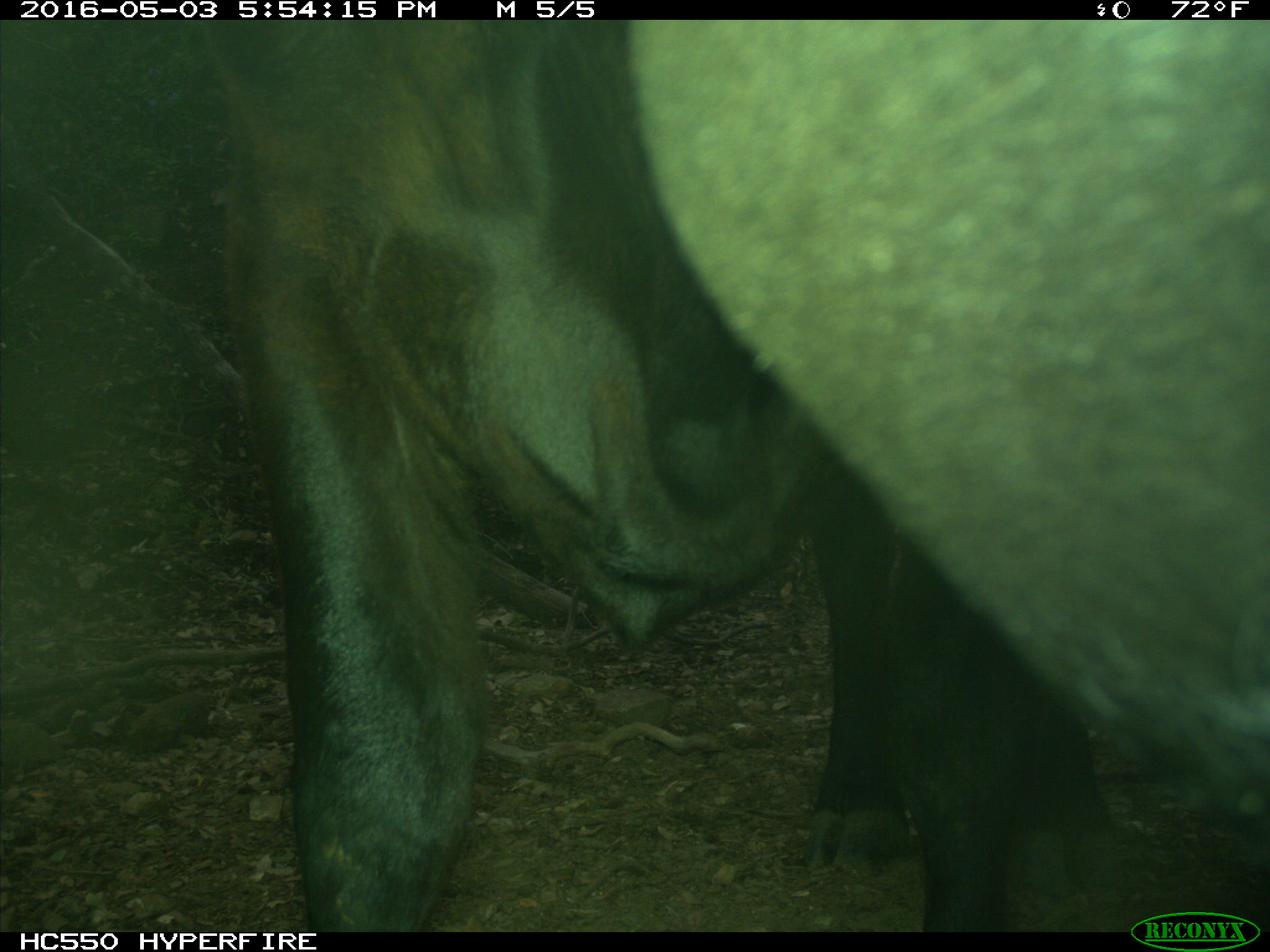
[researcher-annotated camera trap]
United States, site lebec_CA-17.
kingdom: Animalia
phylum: Chordata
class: Mammalia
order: Artiodactyla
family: Bovidae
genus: Bos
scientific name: Bos taurus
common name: domestic cow